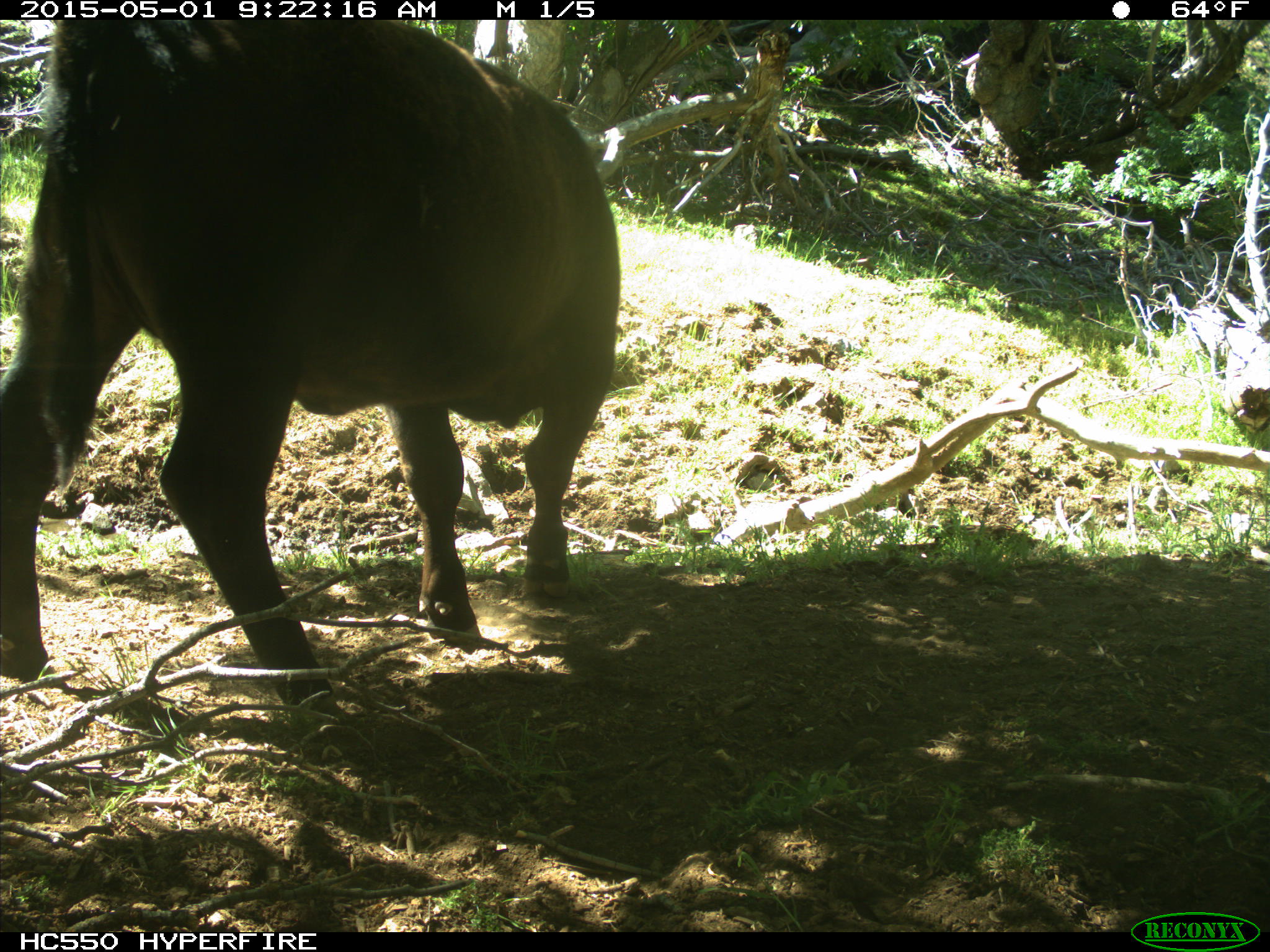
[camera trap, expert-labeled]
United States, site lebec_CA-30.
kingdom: Animalia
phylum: Chordata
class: Mammalia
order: Artiodactyla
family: Bovidae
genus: Bos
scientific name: Bos taurus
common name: domestic cow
Bos taurus (domestic cow).